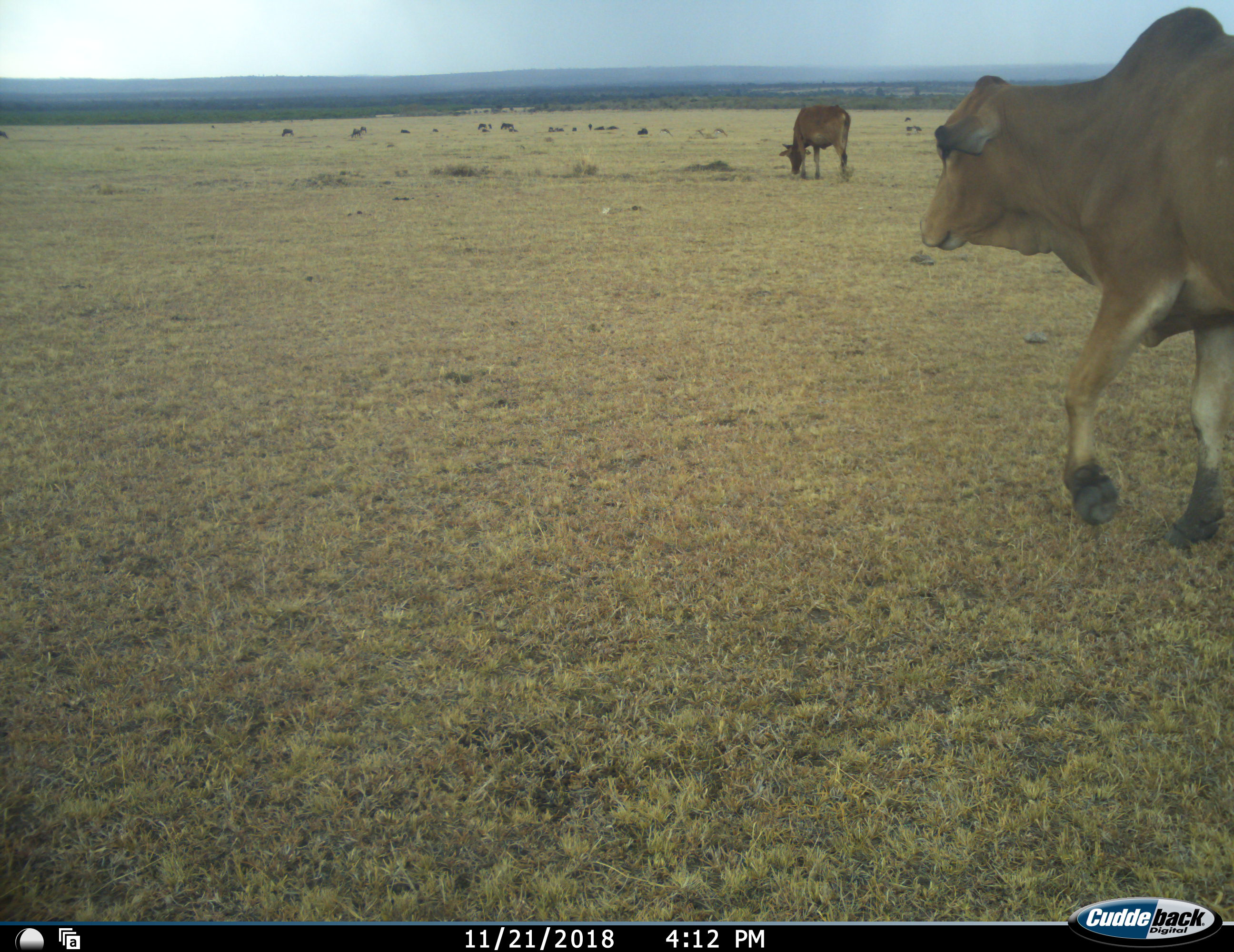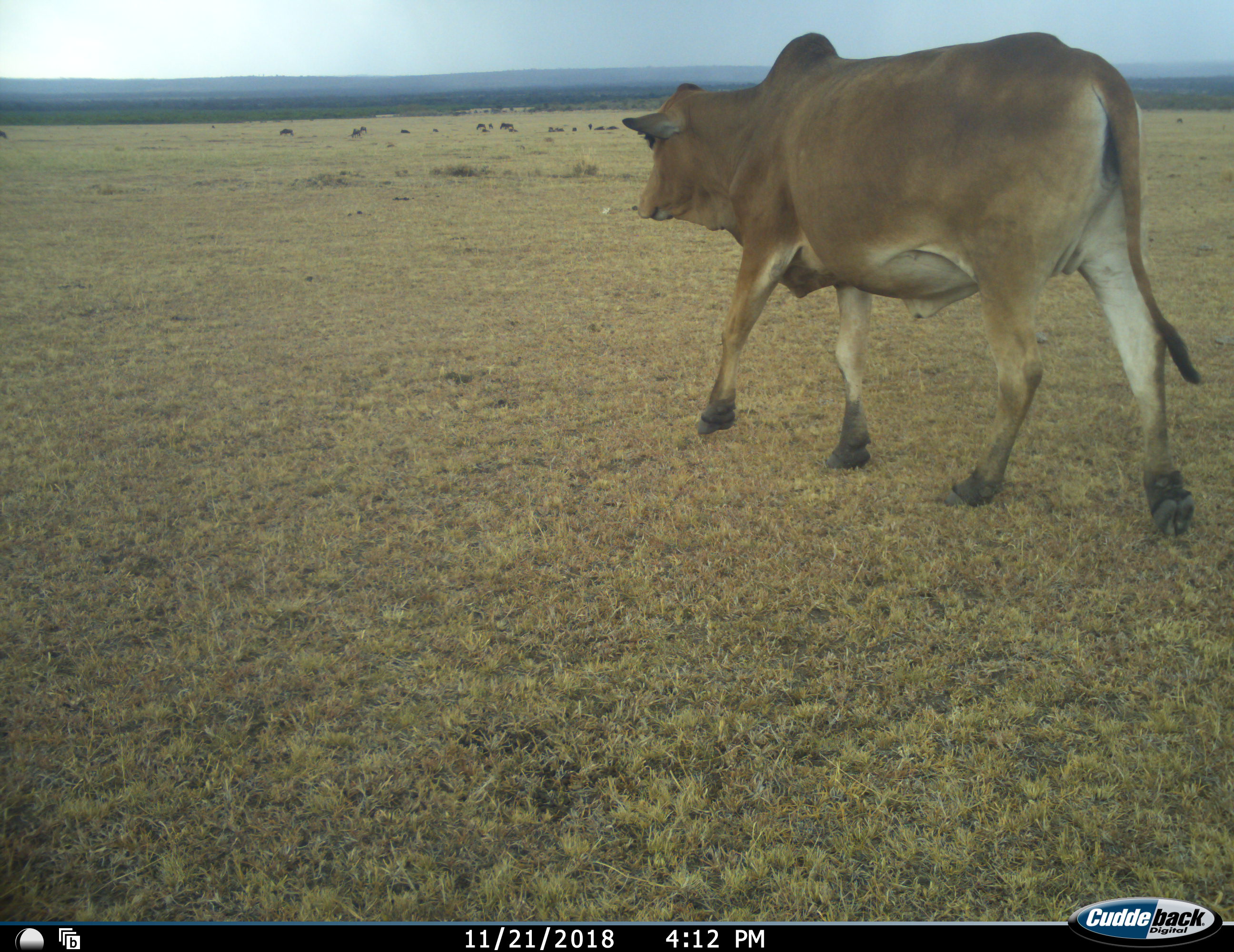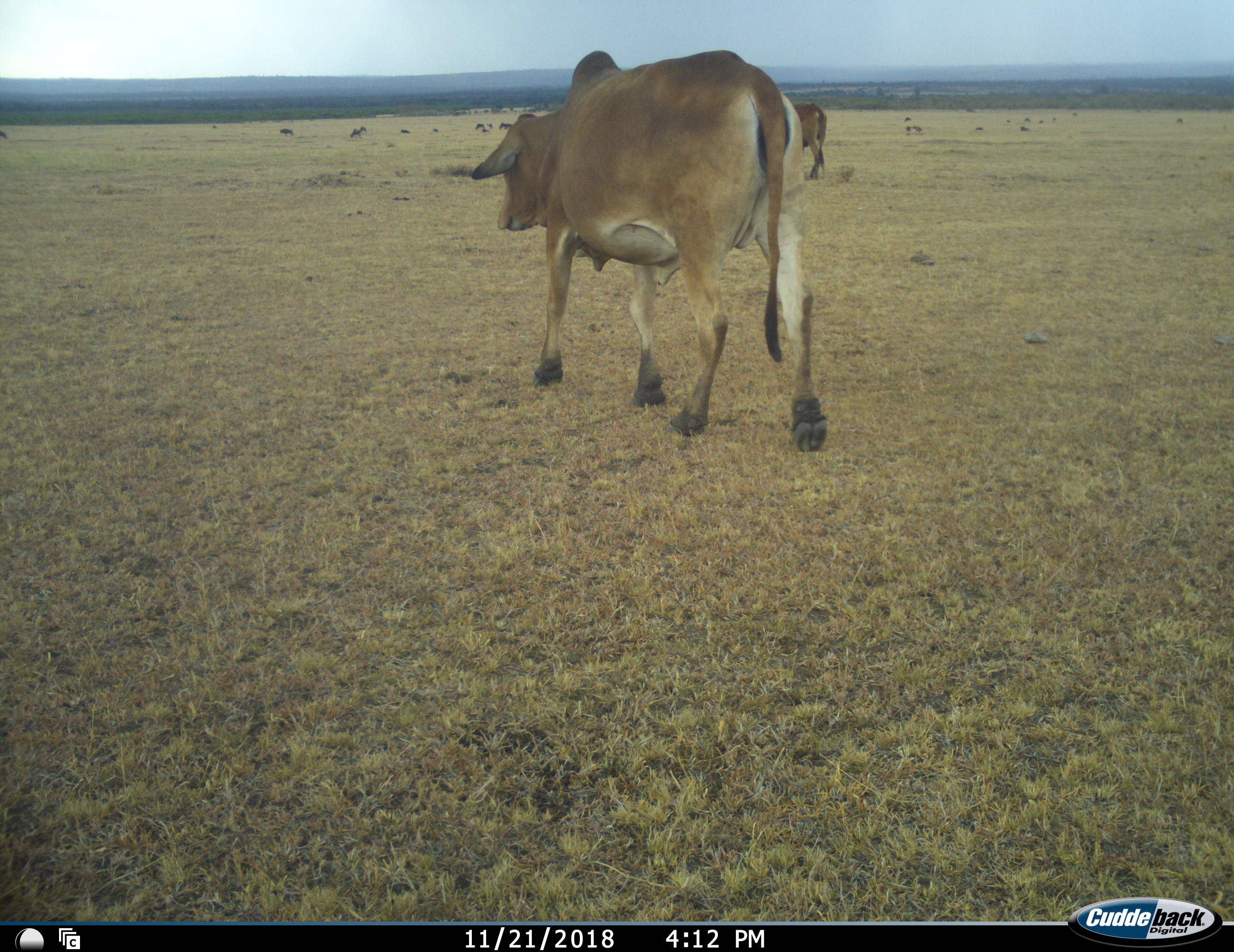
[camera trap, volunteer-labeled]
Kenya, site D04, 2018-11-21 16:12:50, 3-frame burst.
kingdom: Animalia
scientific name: Animalia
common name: animal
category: domesticanimal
Domesticanimal (animal) (Animalia), count 2. Behavior (volunteer vote fractions): standing 30%, resting 10%, moving 100%, interacting 0%. Young present (vote fraction): 0%. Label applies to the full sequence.